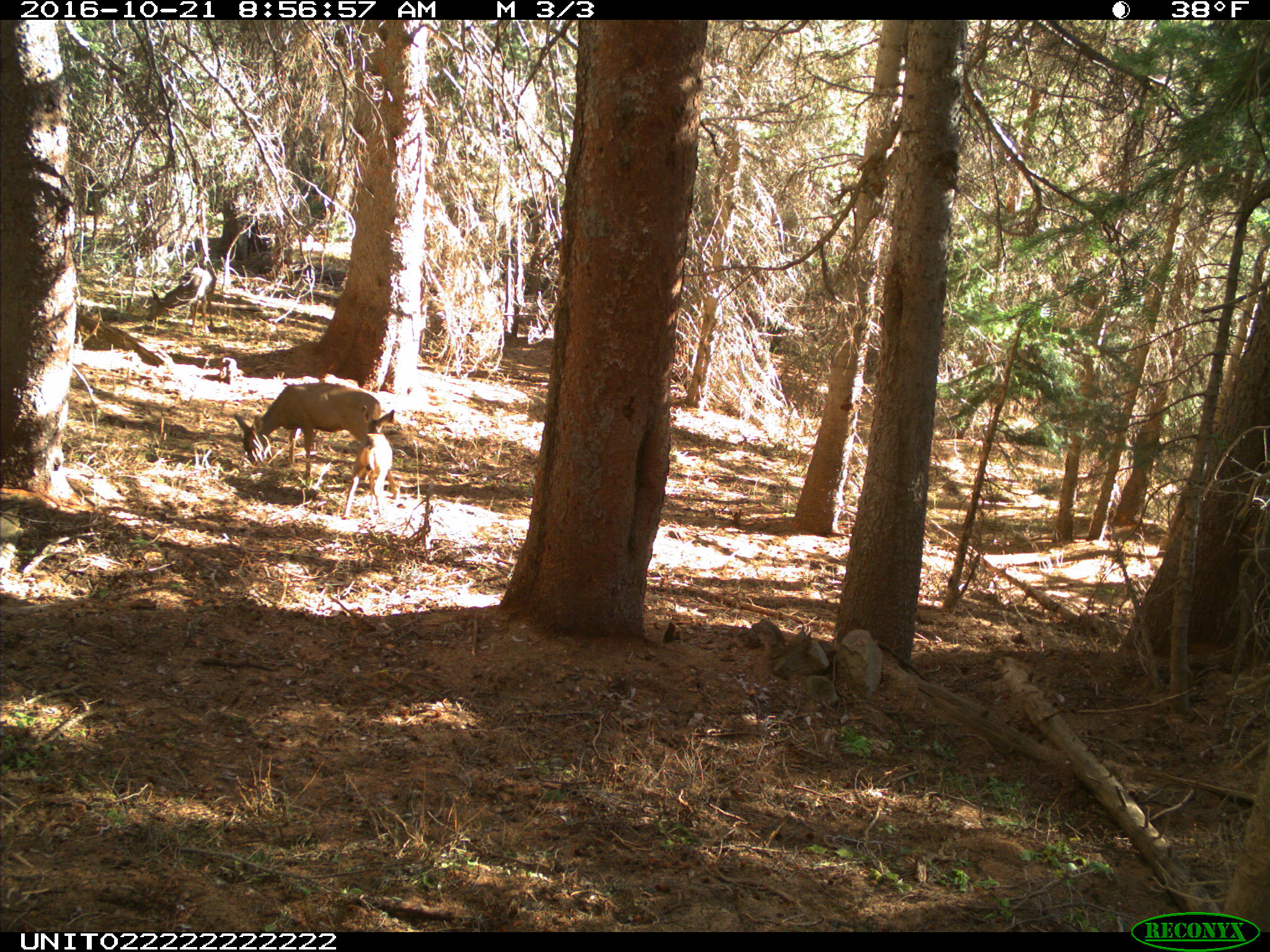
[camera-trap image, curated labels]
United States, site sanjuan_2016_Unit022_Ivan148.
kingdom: Animalia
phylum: Chordata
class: Mammalia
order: Artiodactyla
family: Cervidae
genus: Odocoileus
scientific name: Odocoileus hemionus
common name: mule deer